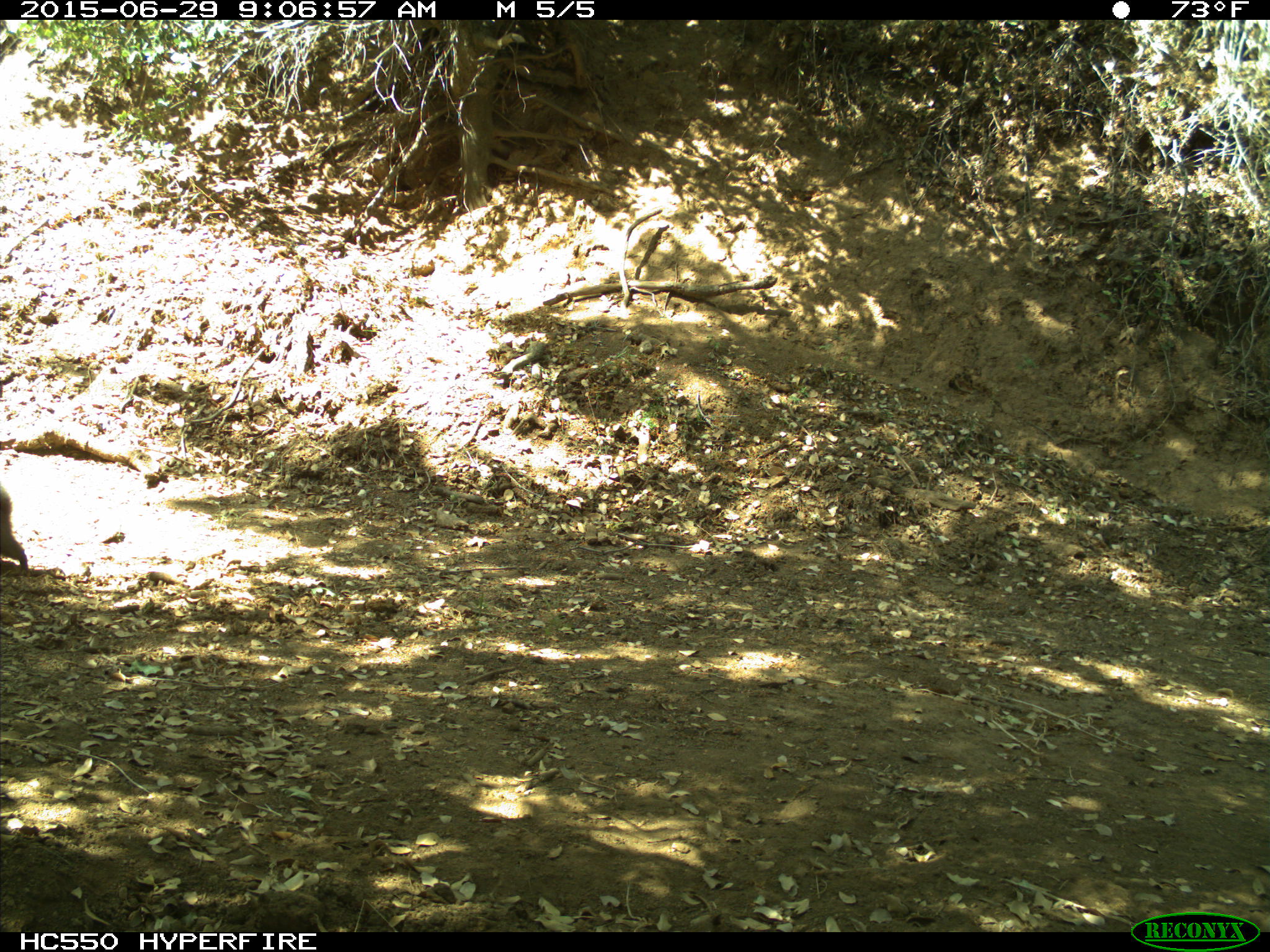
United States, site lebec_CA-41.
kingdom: Animalia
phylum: Chordata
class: Mammalia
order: Rodentia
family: Sciuridae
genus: Sciurus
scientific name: Sciurus carolinensis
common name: eastern gray squirrel